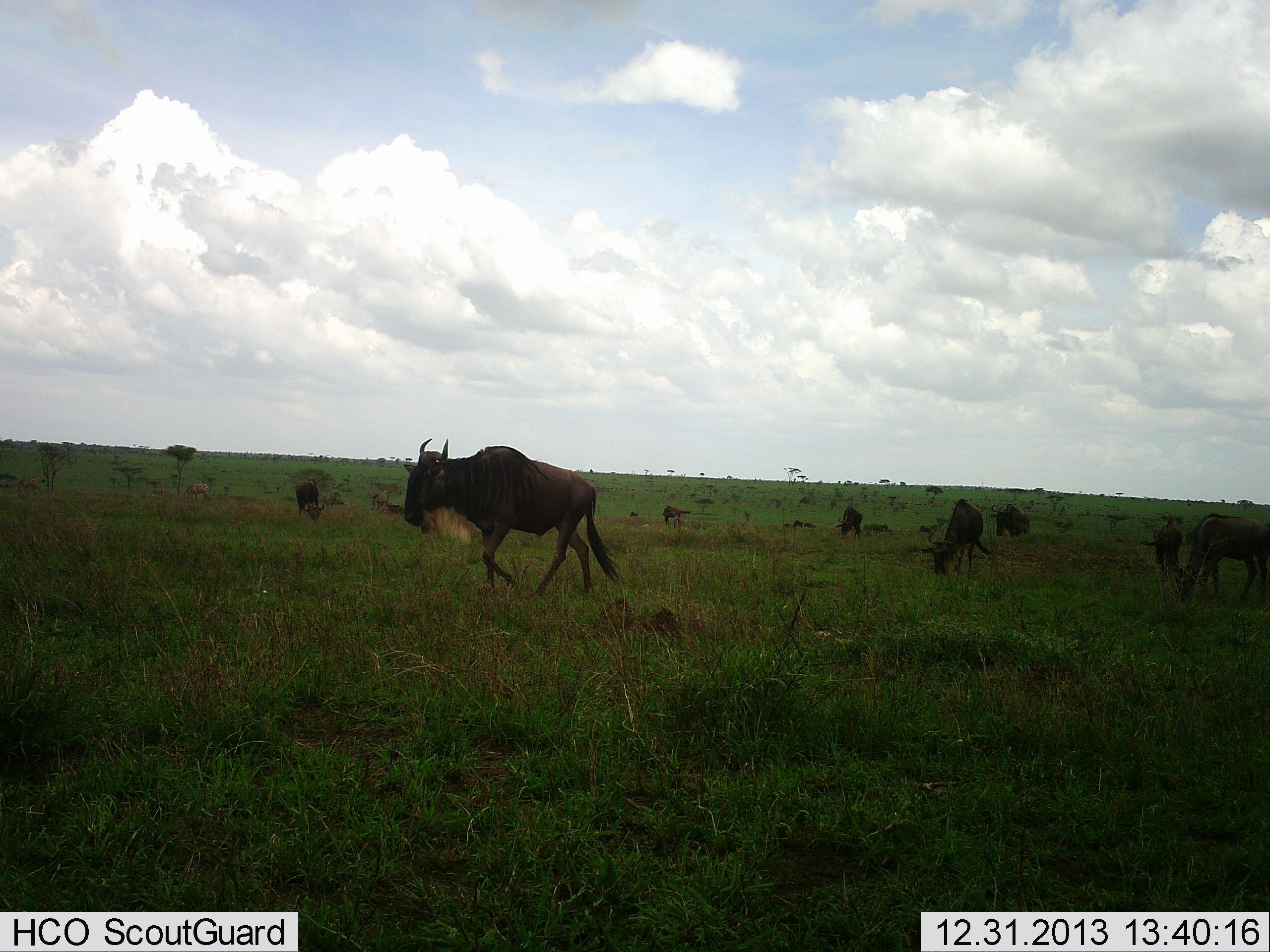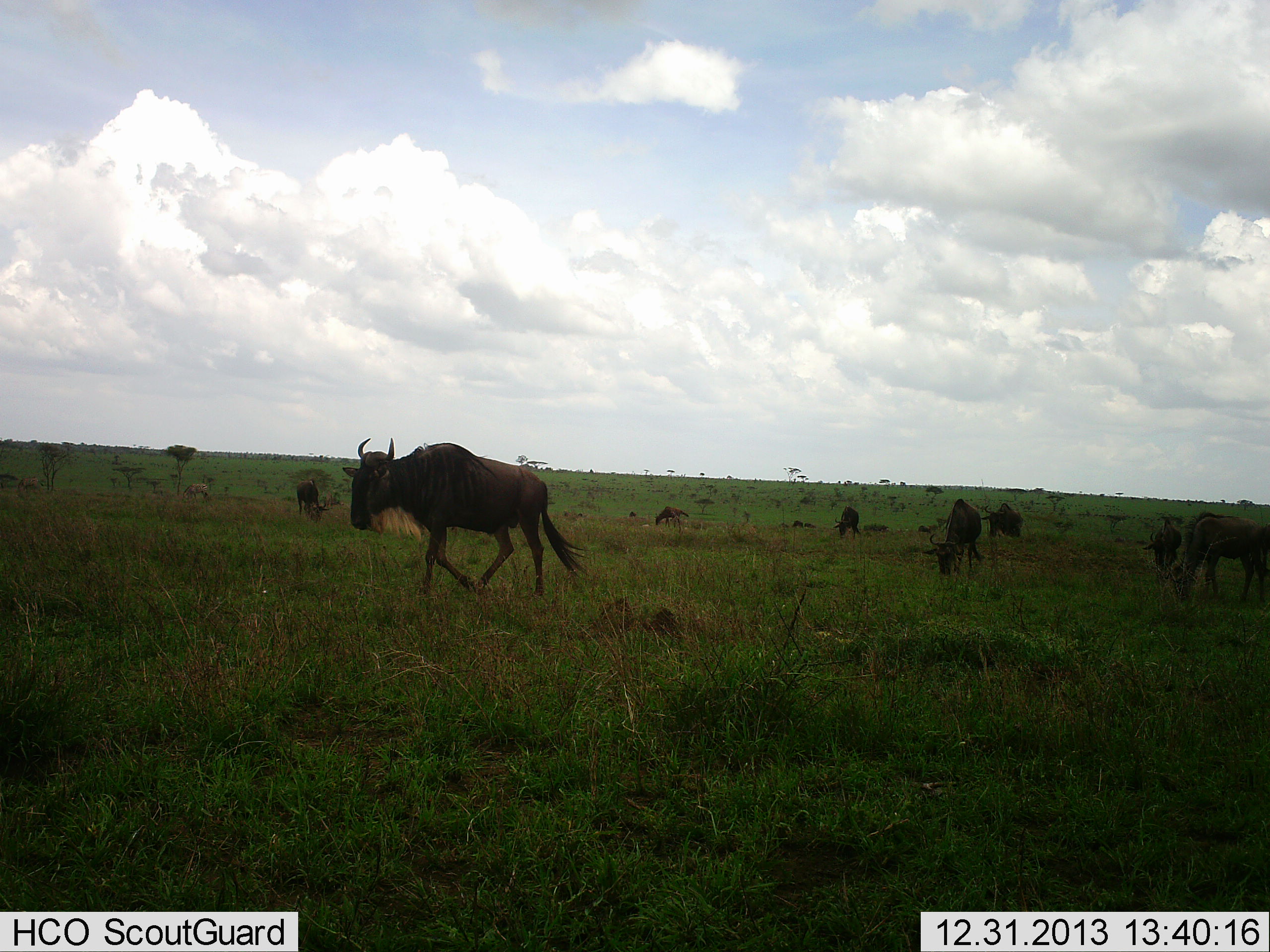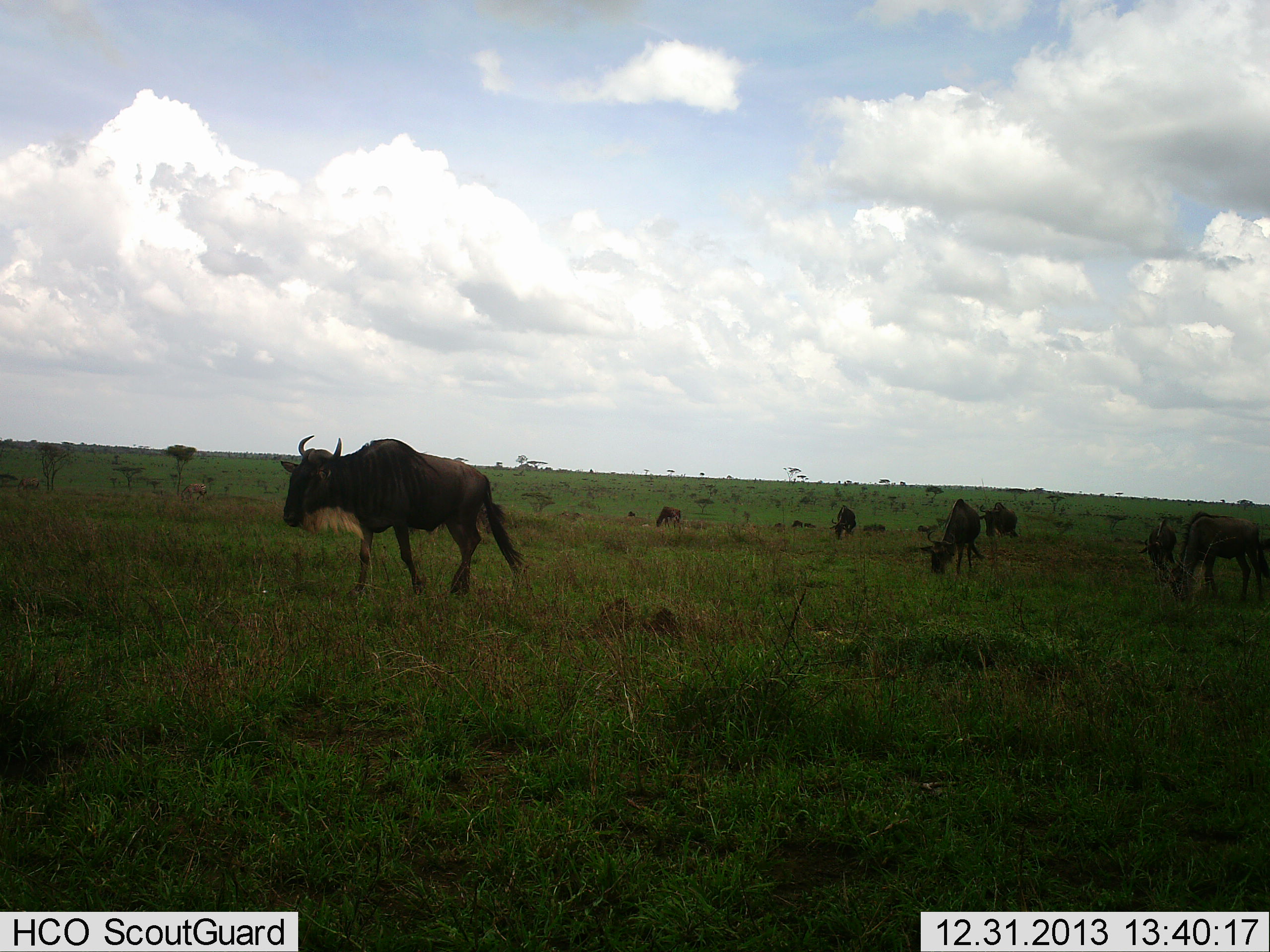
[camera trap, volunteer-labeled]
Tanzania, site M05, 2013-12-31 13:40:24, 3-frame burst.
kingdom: Animalia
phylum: Chordata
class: Mammalia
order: Artiodactyla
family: Bovidae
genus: Connochaetes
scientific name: Connochaetes taurinus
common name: blue wildebeest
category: wildebeest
Wildebeest (blue wildebeest) (Connochaetes taurinus), count 11-50. Behavior (volunteer vote fractions): standing 50%, resting 0%, moving 90%, interacting 0%. Young present (vote fraction): 0%. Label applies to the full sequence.